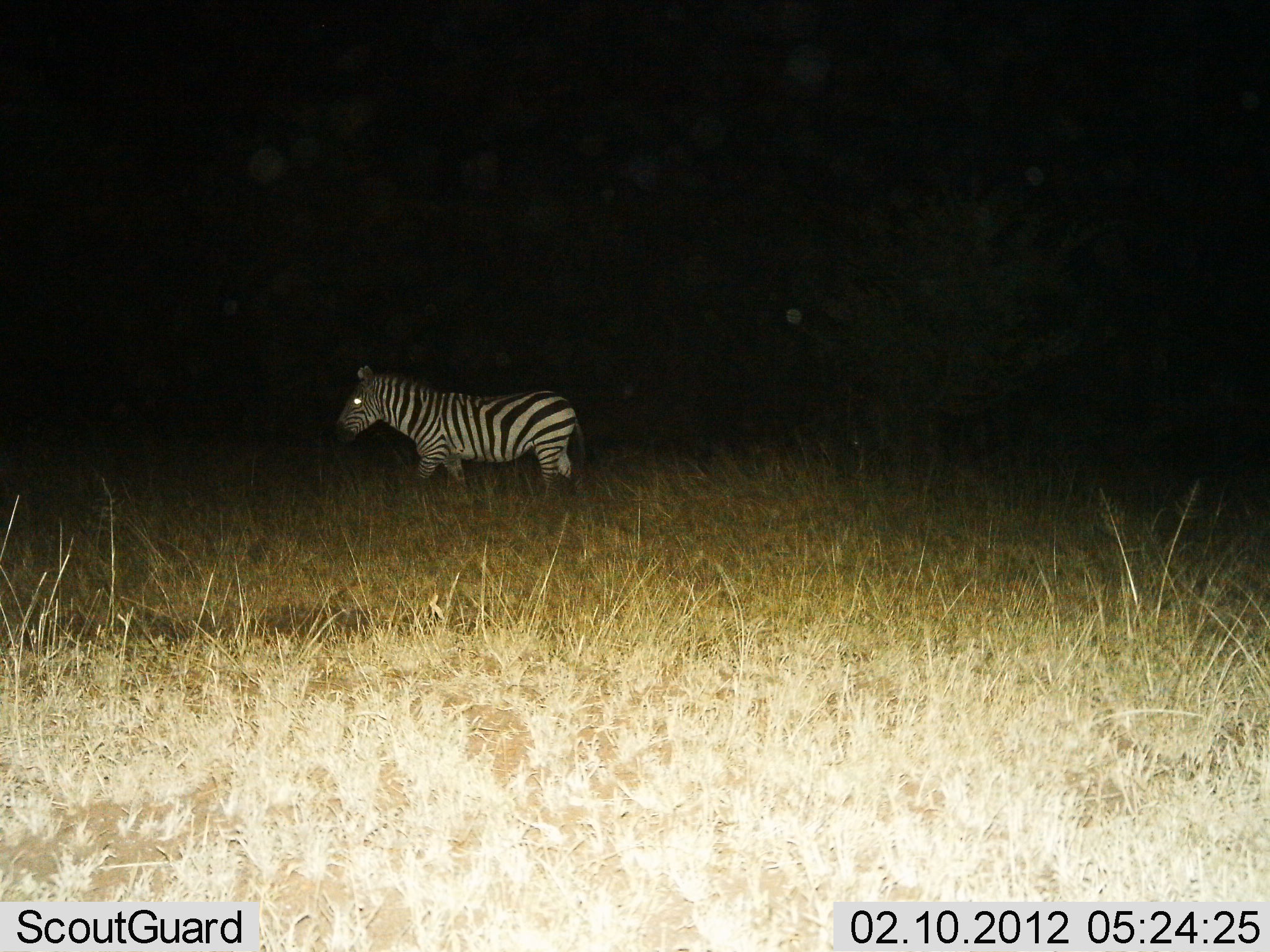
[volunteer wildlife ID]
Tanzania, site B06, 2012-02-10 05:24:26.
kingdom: Animalia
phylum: Chordata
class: Mammalia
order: Perissodactyla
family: Equidae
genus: Equus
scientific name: Equus quagga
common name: plains zebra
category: zebra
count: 1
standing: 56%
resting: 0%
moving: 44%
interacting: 0%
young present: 0%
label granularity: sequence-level